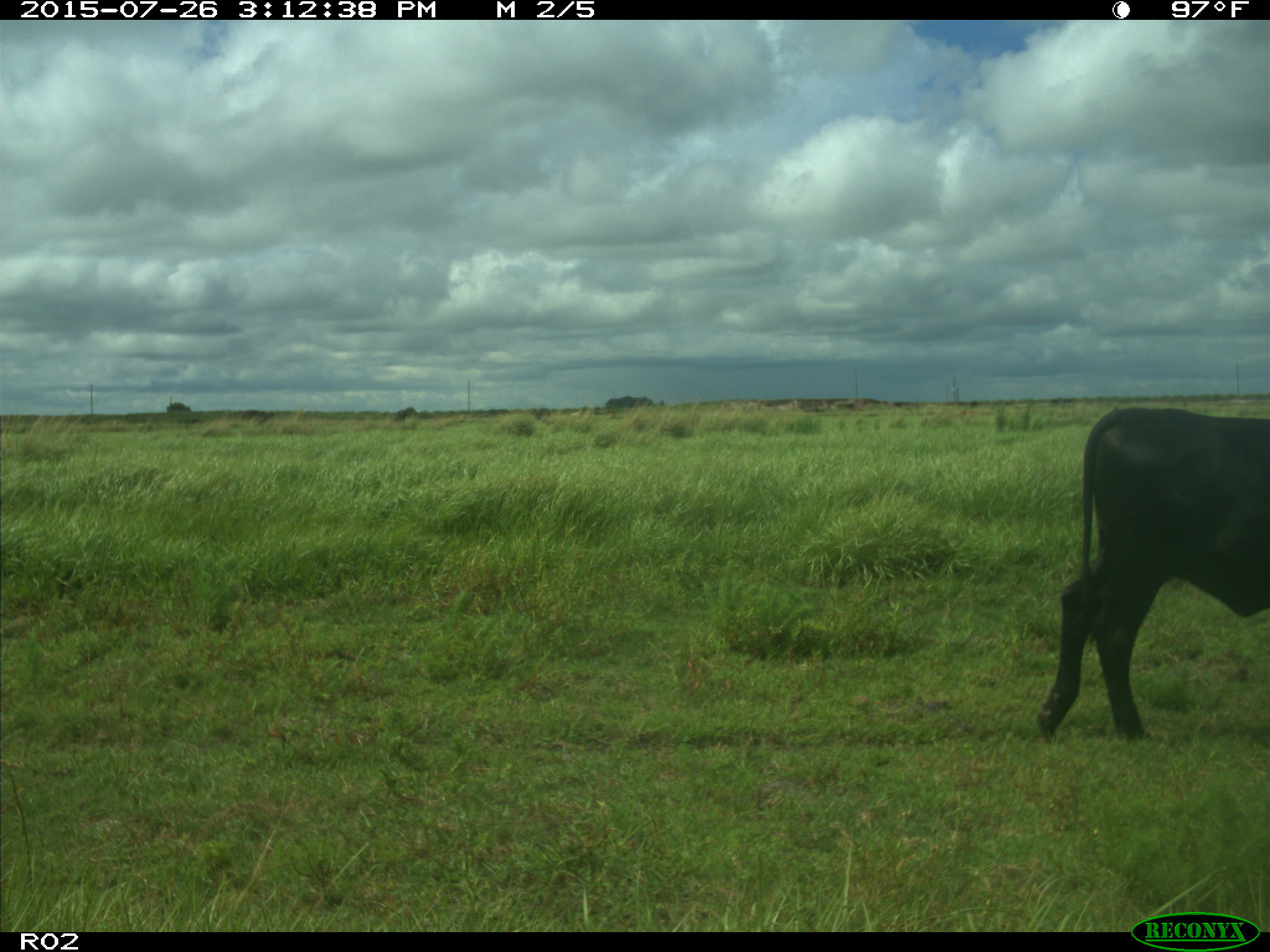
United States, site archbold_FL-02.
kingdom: Animalia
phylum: Chordata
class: Mammalia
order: Artiodactyla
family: Bovidae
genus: Bos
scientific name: Bos taurus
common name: domestic cow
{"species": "Bos taurus (domestic cow)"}